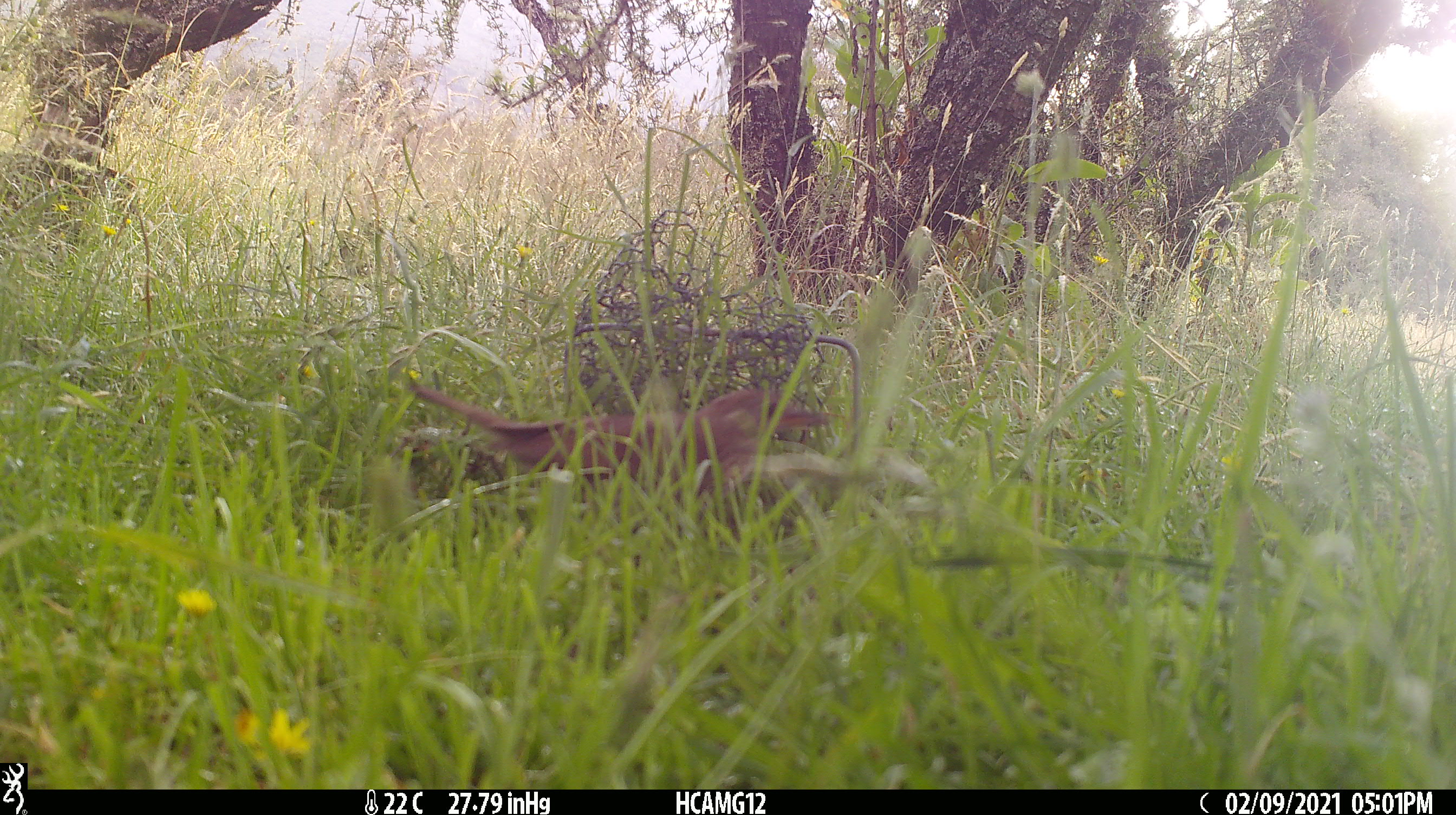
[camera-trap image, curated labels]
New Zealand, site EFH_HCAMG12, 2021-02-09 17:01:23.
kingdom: Animalia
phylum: Chordata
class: Aves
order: Passeriformes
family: Turdidae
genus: Turdus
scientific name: Turdus philomelos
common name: song thrush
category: thrush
Thrush (song thrush) (Turdus philomelos).